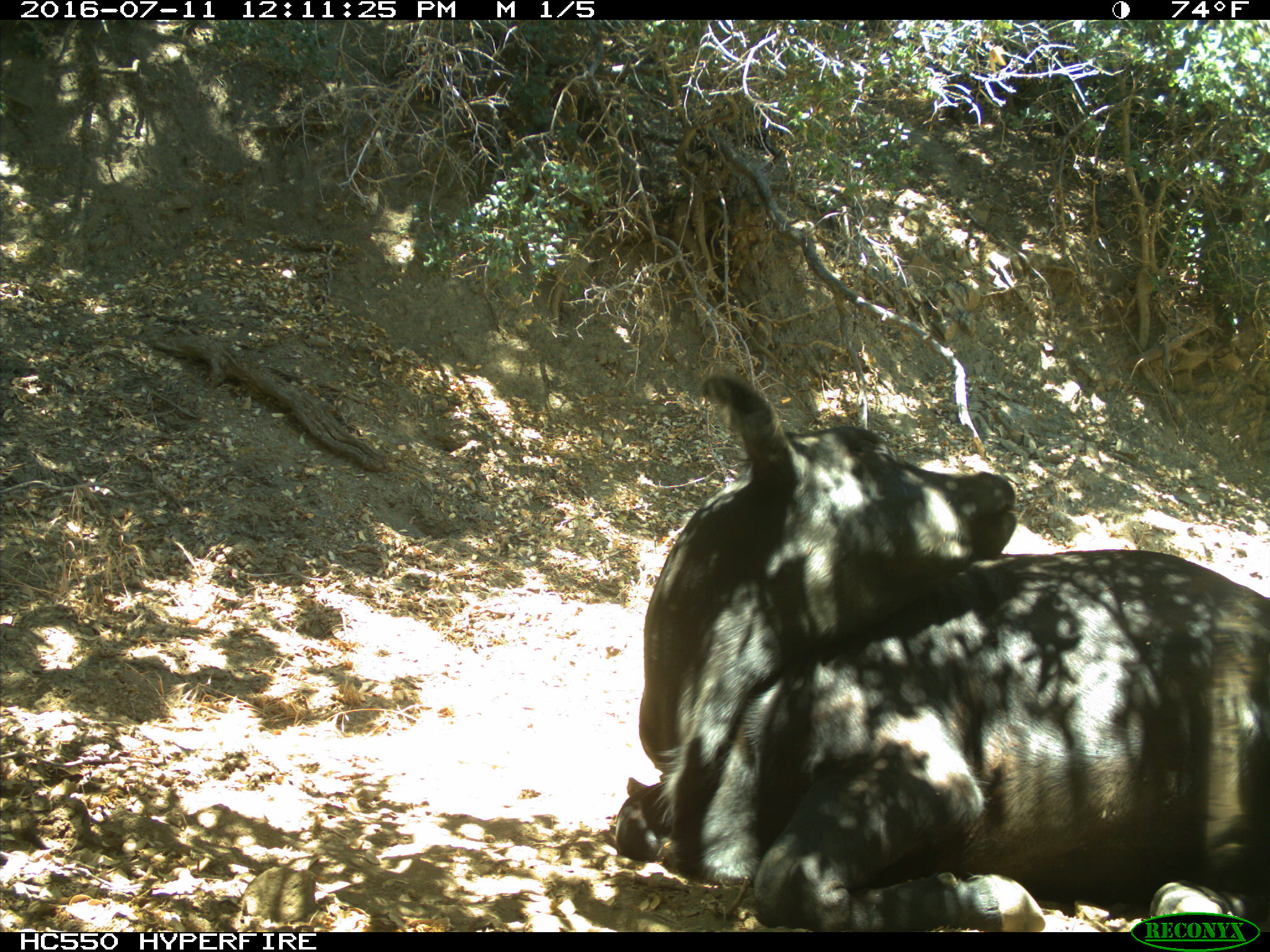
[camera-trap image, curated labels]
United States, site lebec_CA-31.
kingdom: Animalia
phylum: Chordata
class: Mammalia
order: Artiodactyla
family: Bovidae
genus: Bos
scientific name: Bos taurus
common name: domestic cow